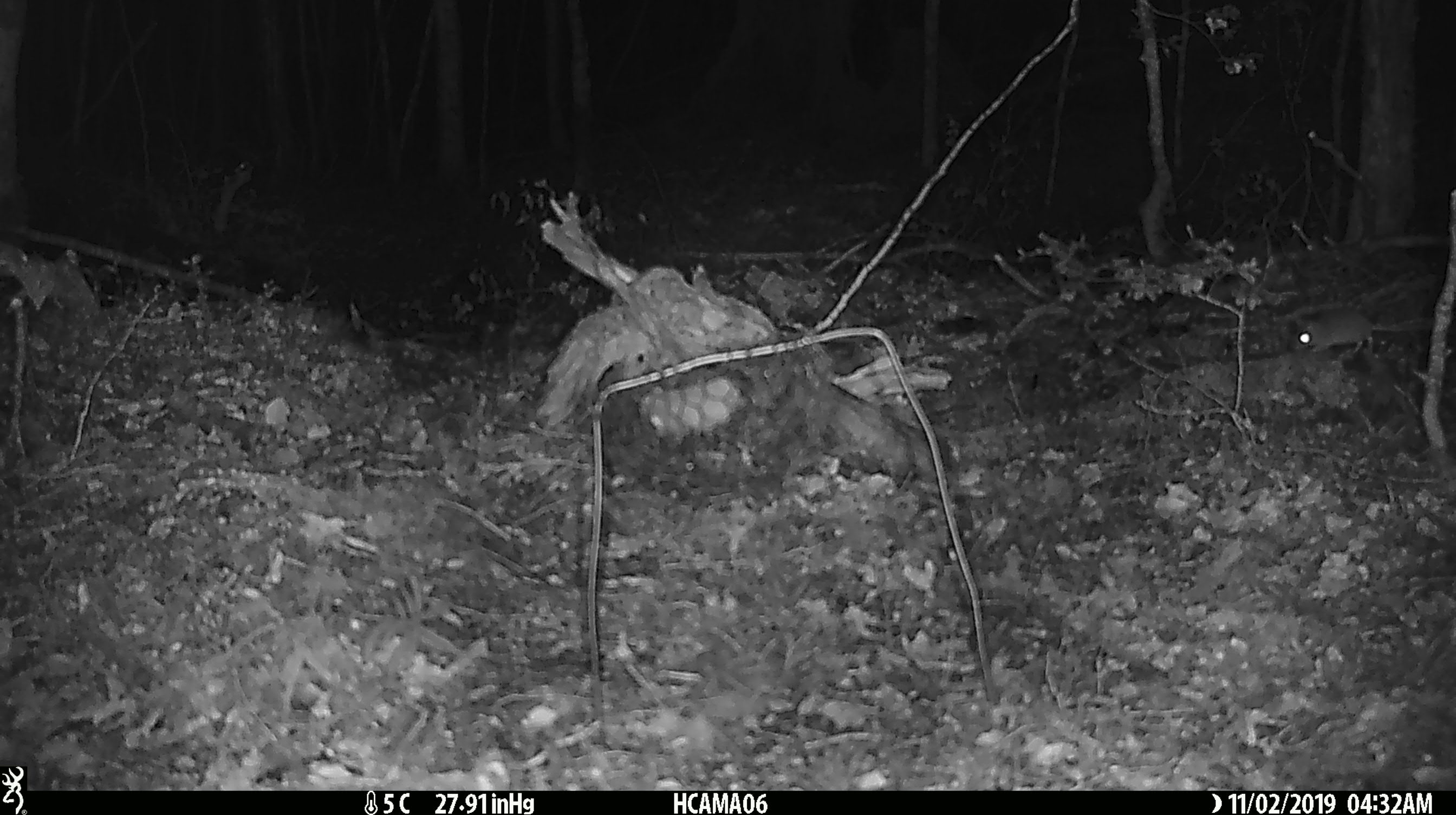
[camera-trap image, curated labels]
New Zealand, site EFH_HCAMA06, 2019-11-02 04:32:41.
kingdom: Animalia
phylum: Chordata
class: Mammalia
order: Rodentia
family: Muridae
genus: Mus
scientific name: Mus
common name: mouse